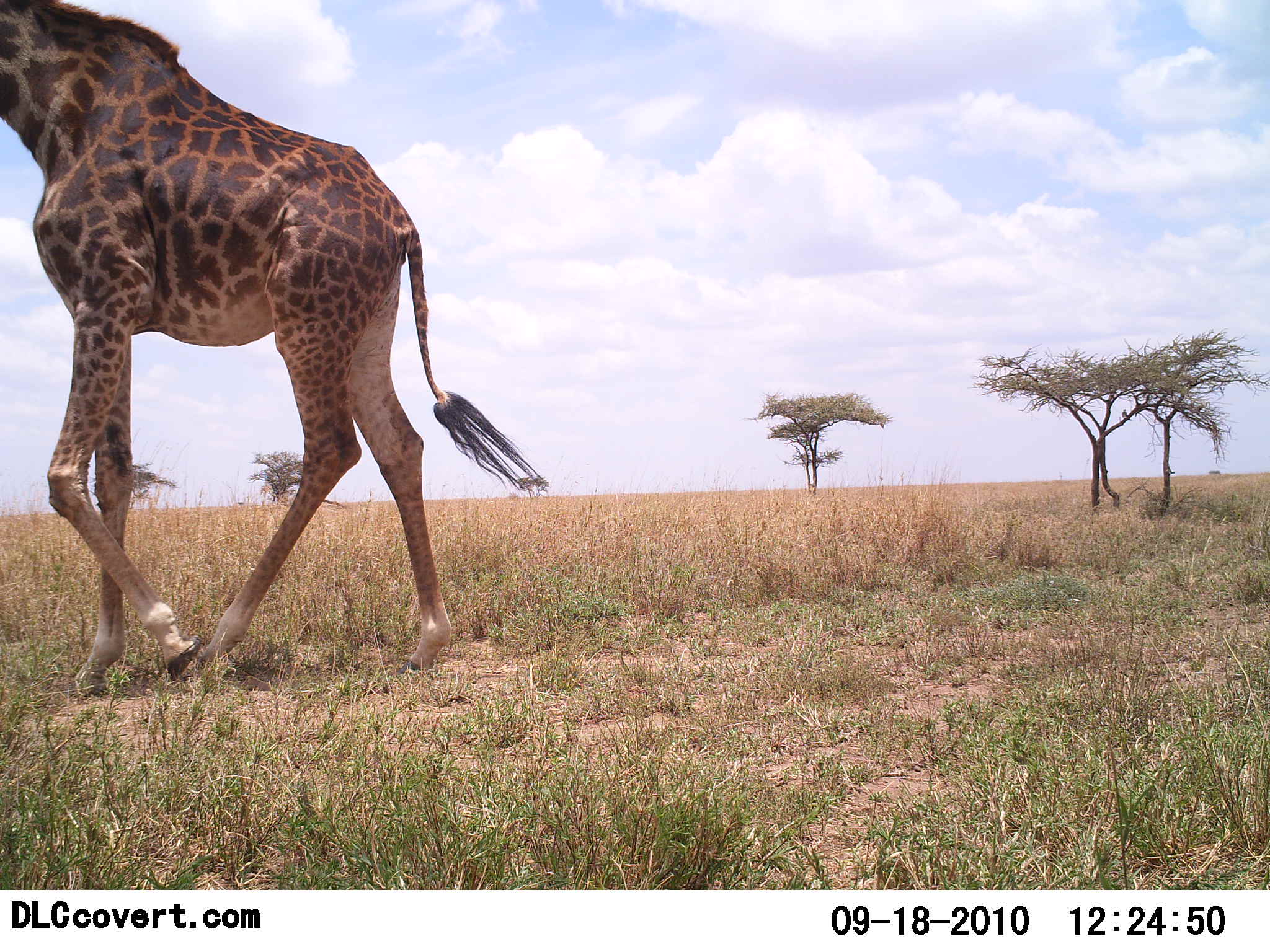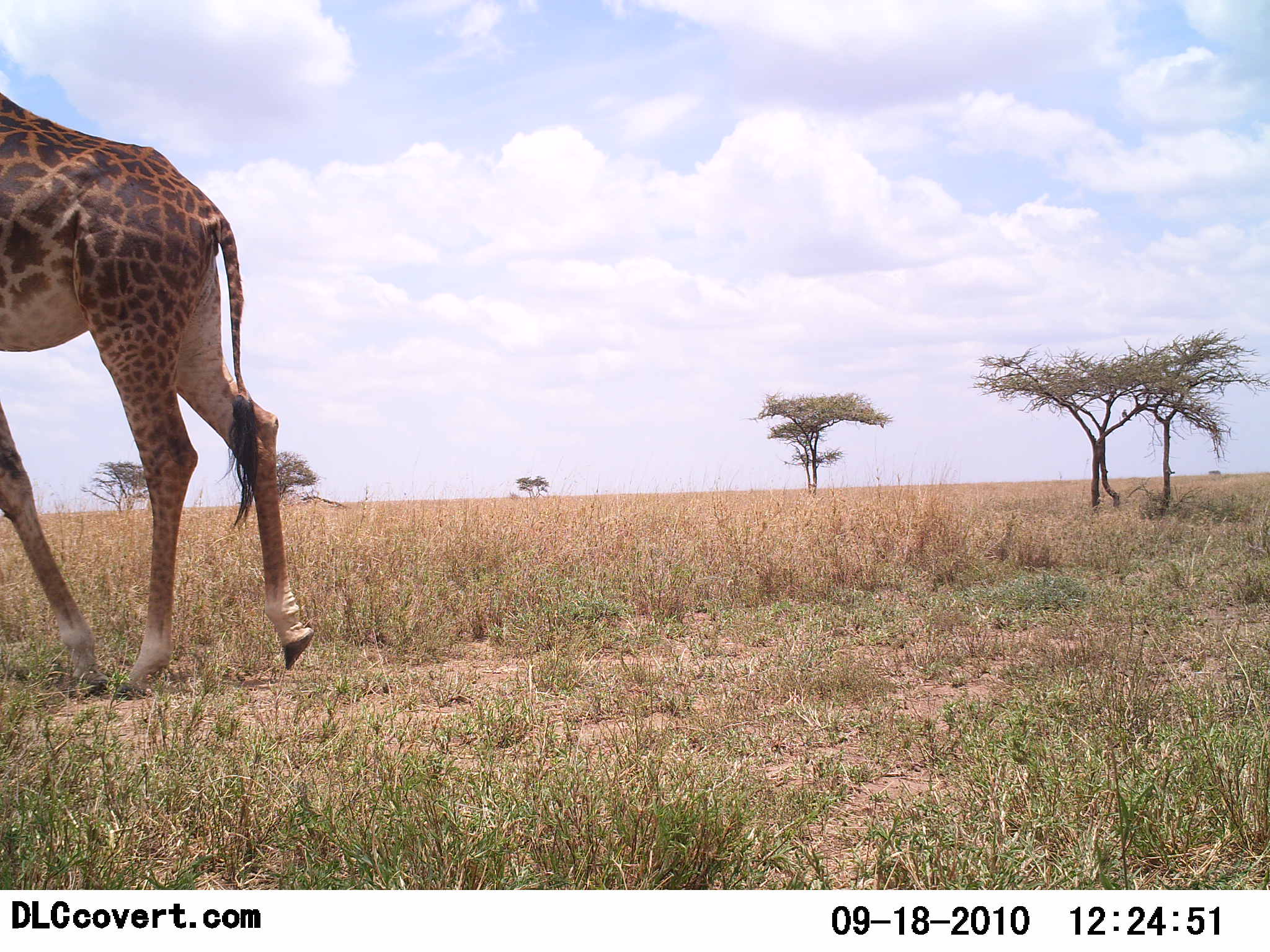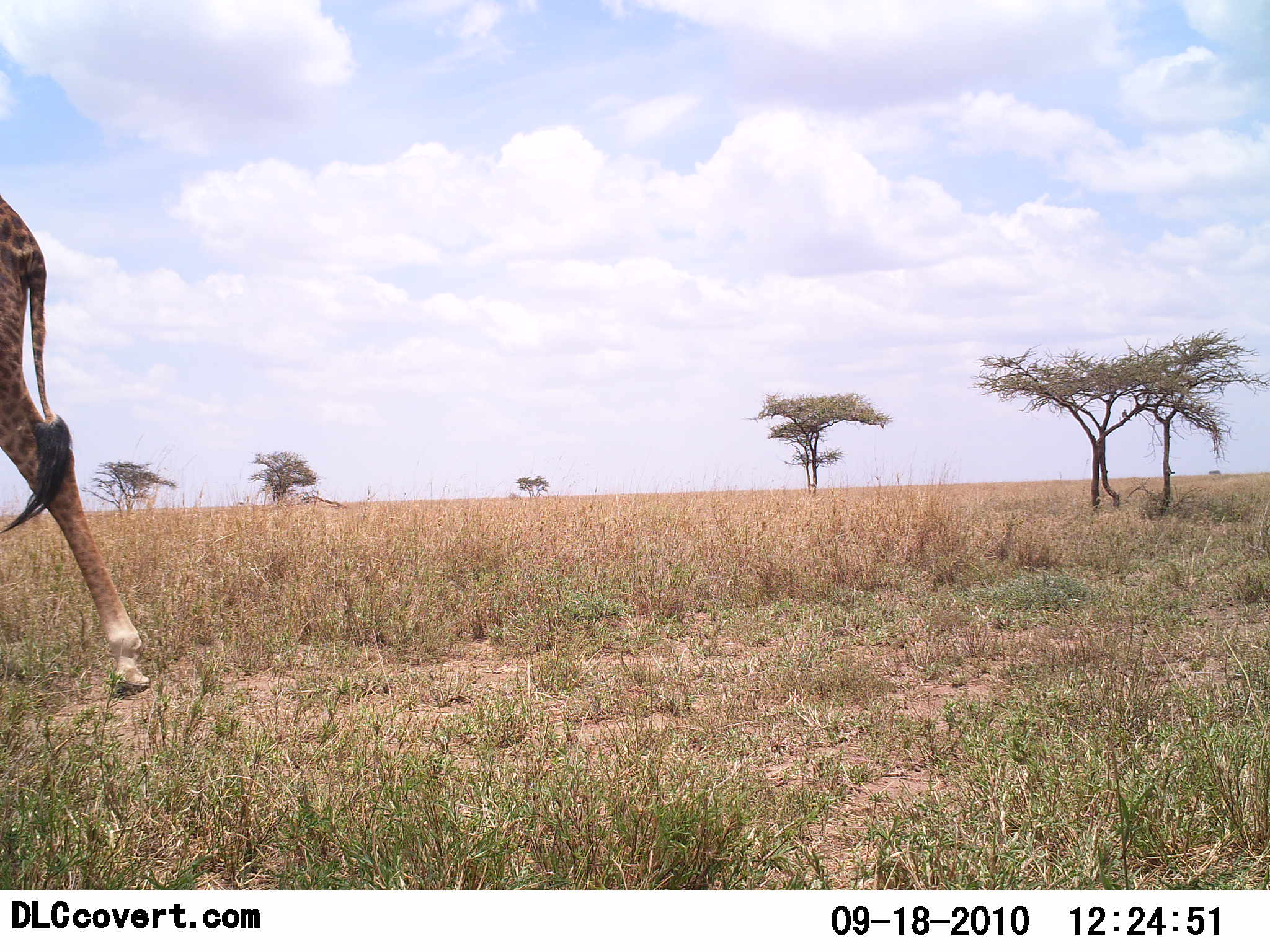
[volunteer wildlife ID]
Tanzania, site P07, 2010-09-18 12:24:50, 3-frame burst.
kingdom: Animalia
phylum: Chordata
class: Mammalia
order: Artiodactyla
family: Giraffidae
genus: Giraffa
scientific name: Giraffa camelopardalis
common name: giraffe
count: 1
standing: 0%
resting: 0%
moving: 100%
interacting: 0%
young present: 0%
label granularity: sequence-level